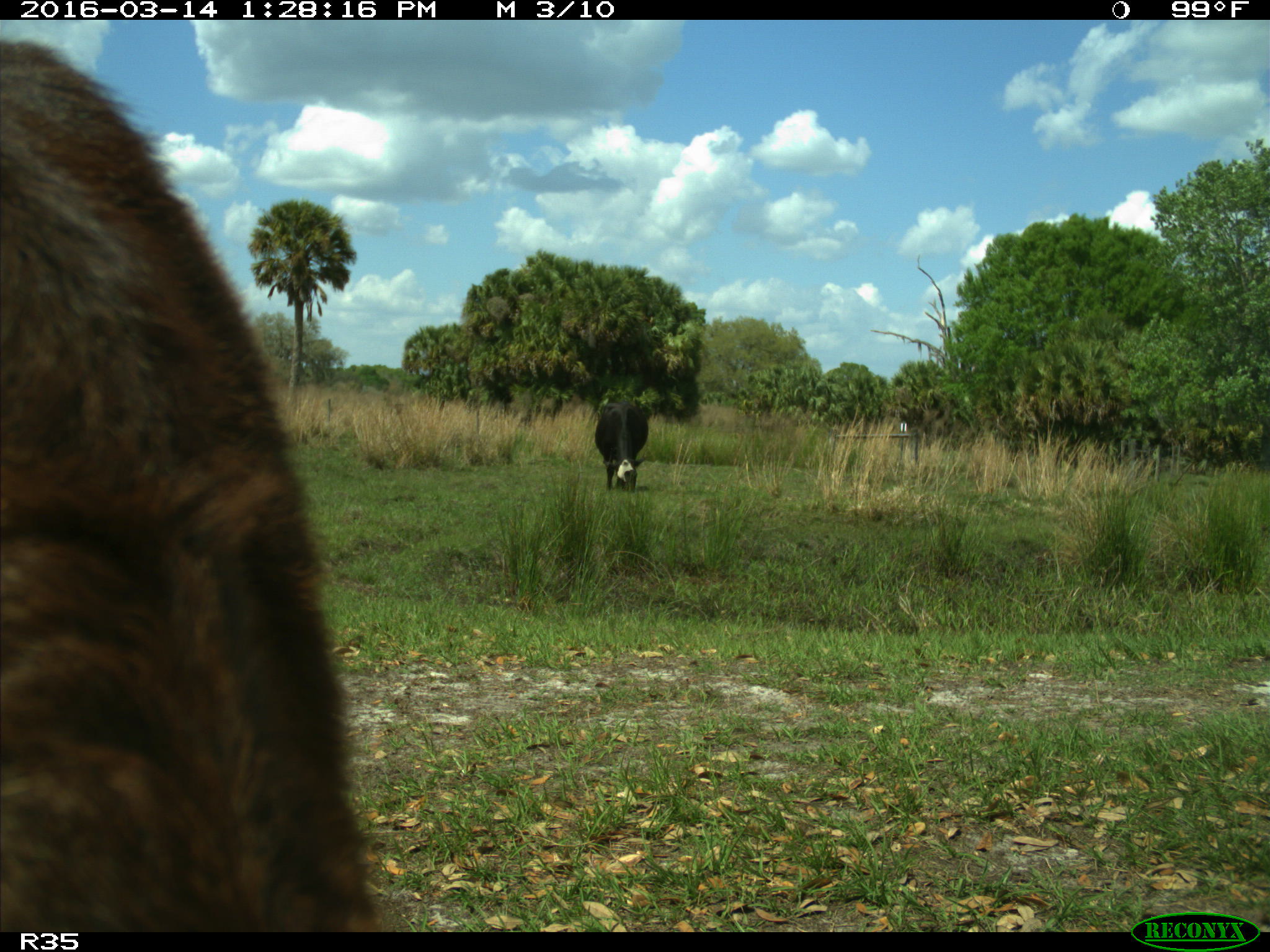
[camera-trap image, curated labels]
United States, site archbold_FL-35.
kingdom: Animalia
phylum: Chordata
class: Mammalia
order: Artiodactyla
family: Bovidae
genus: Bos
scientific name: Bos taurus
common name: domestic cow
Bos taurus (domestic cow).